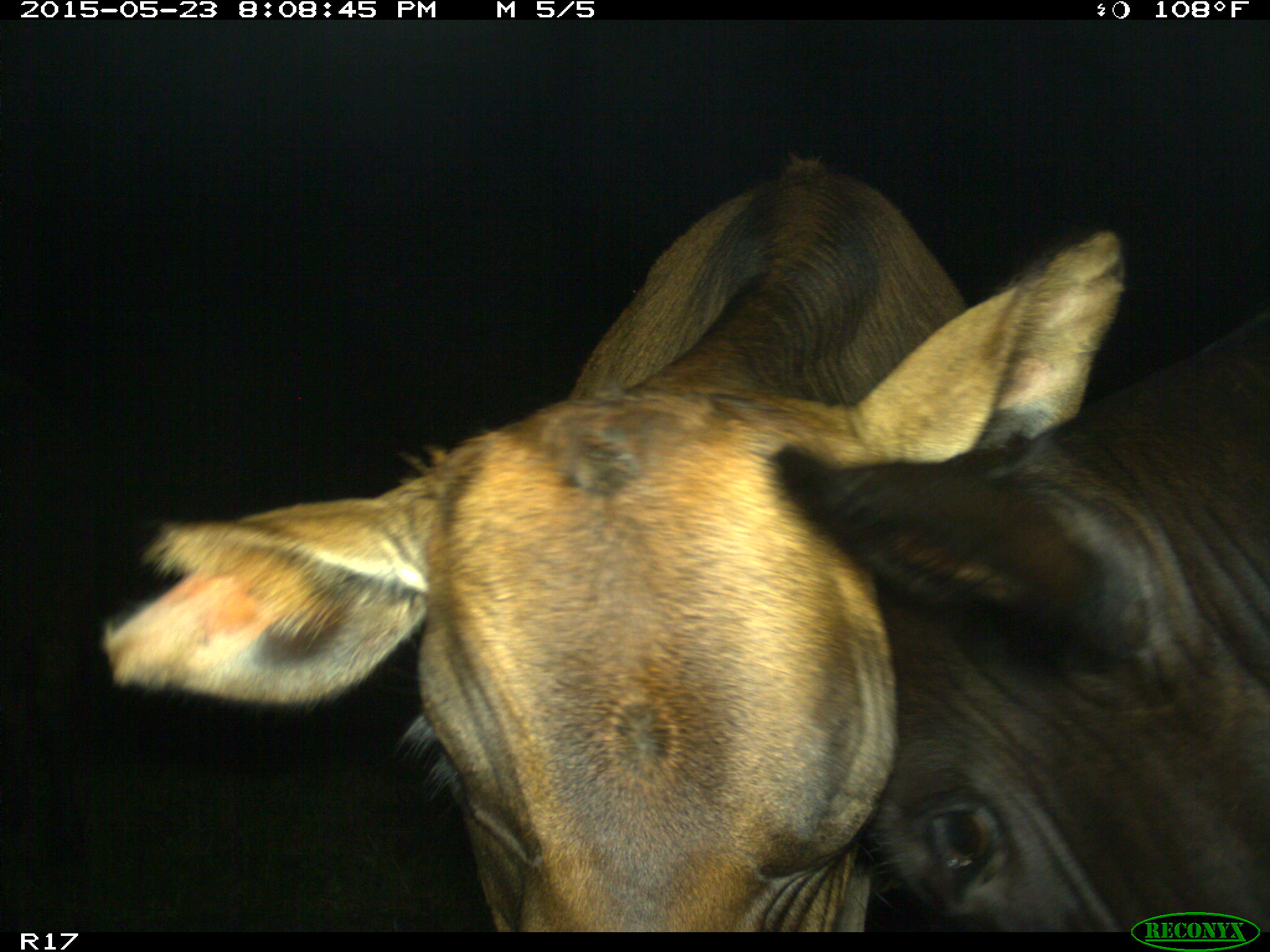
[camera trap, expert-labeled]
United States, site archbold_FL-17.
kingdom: Animalia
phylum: Chordata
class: Mammalia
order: Artiodactyla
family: Bovidae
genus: Bos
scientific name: Bos taurus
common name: domestic cow